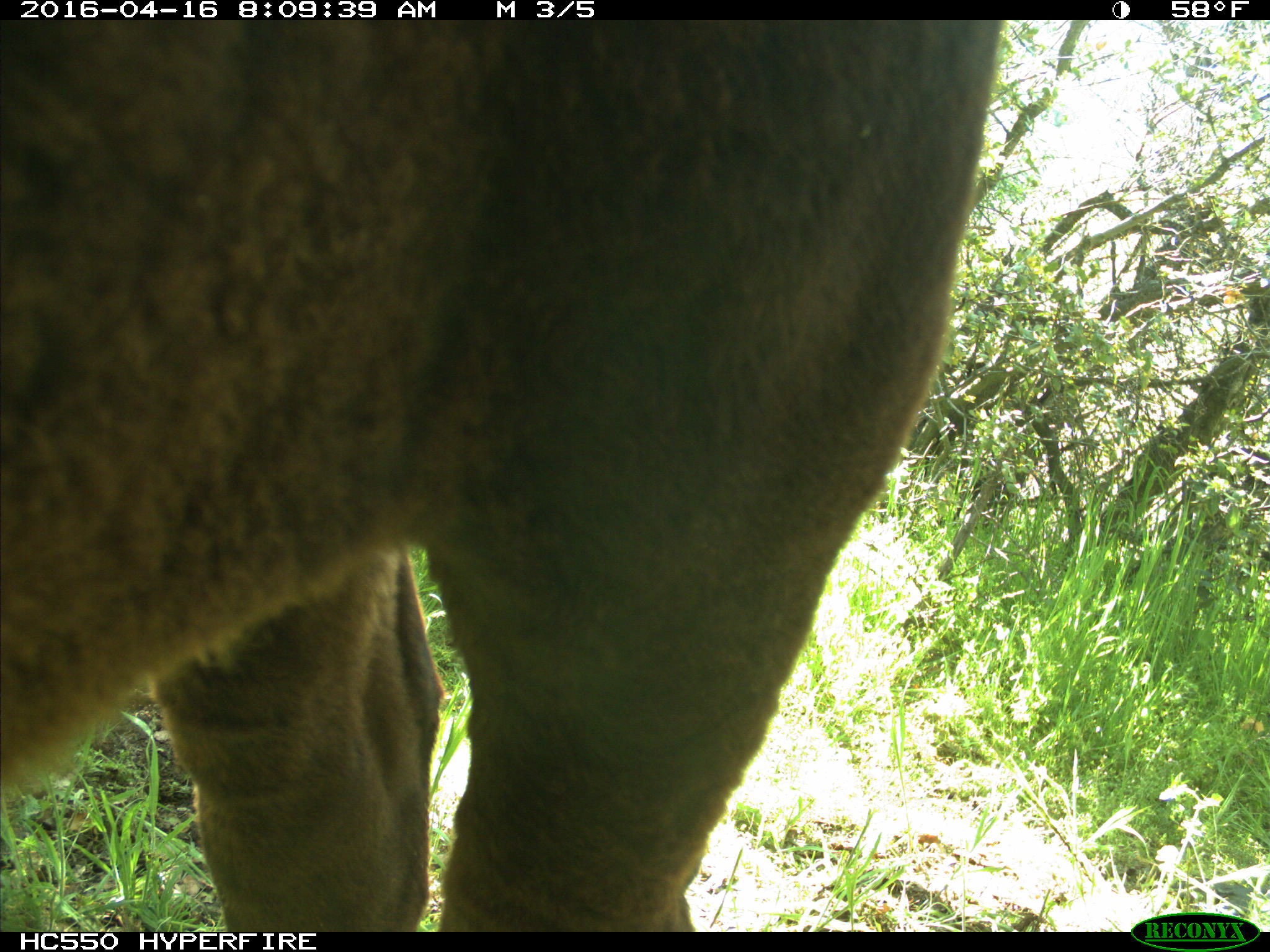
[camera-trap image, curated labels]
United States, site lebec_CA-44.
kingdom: Animalia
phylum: Chordata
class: Mammalia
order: Artiodactyla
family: Bovidae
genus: Bos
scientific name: Bos taurus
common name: domestic cow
Bos taurus (domestic cow).